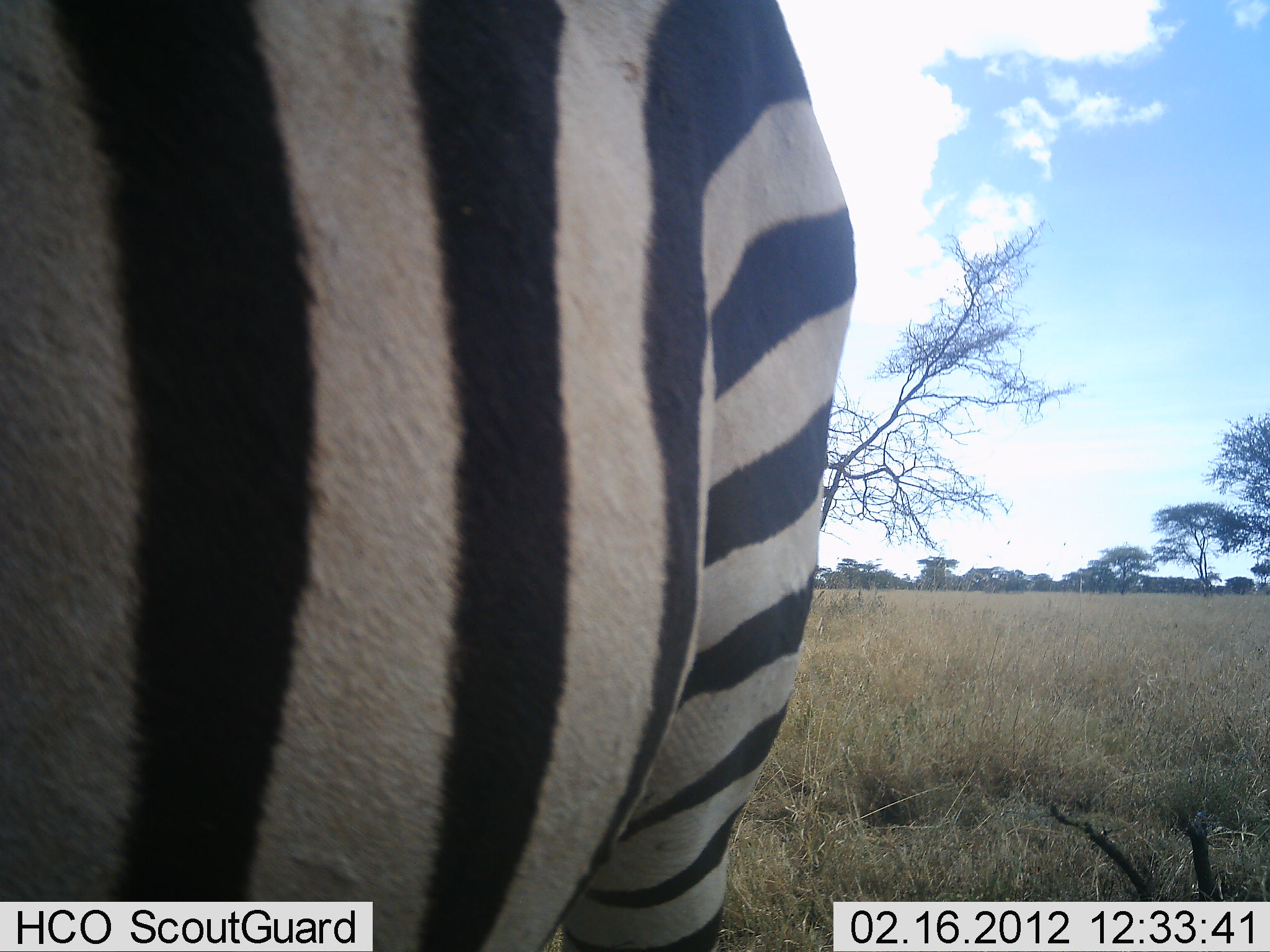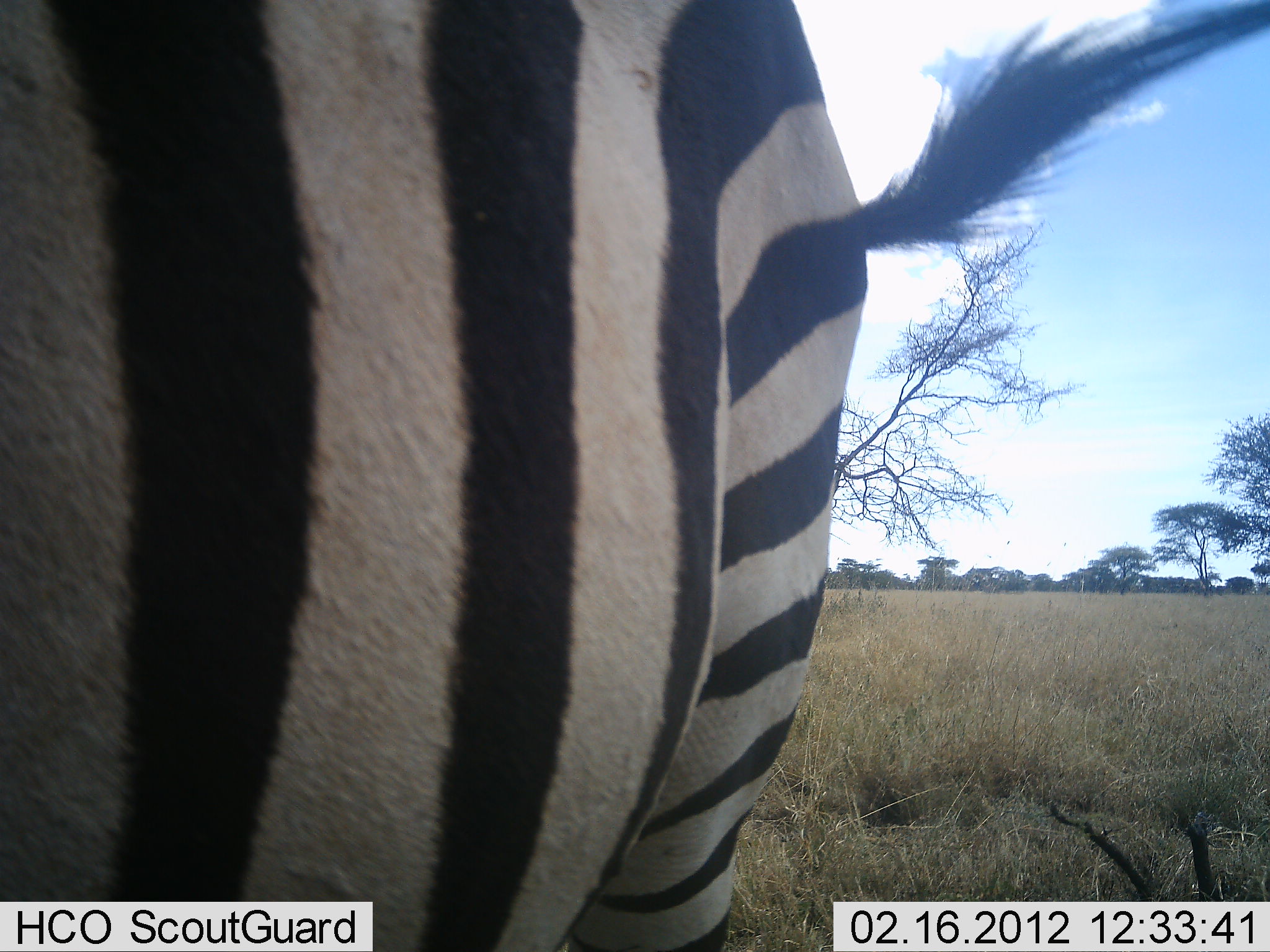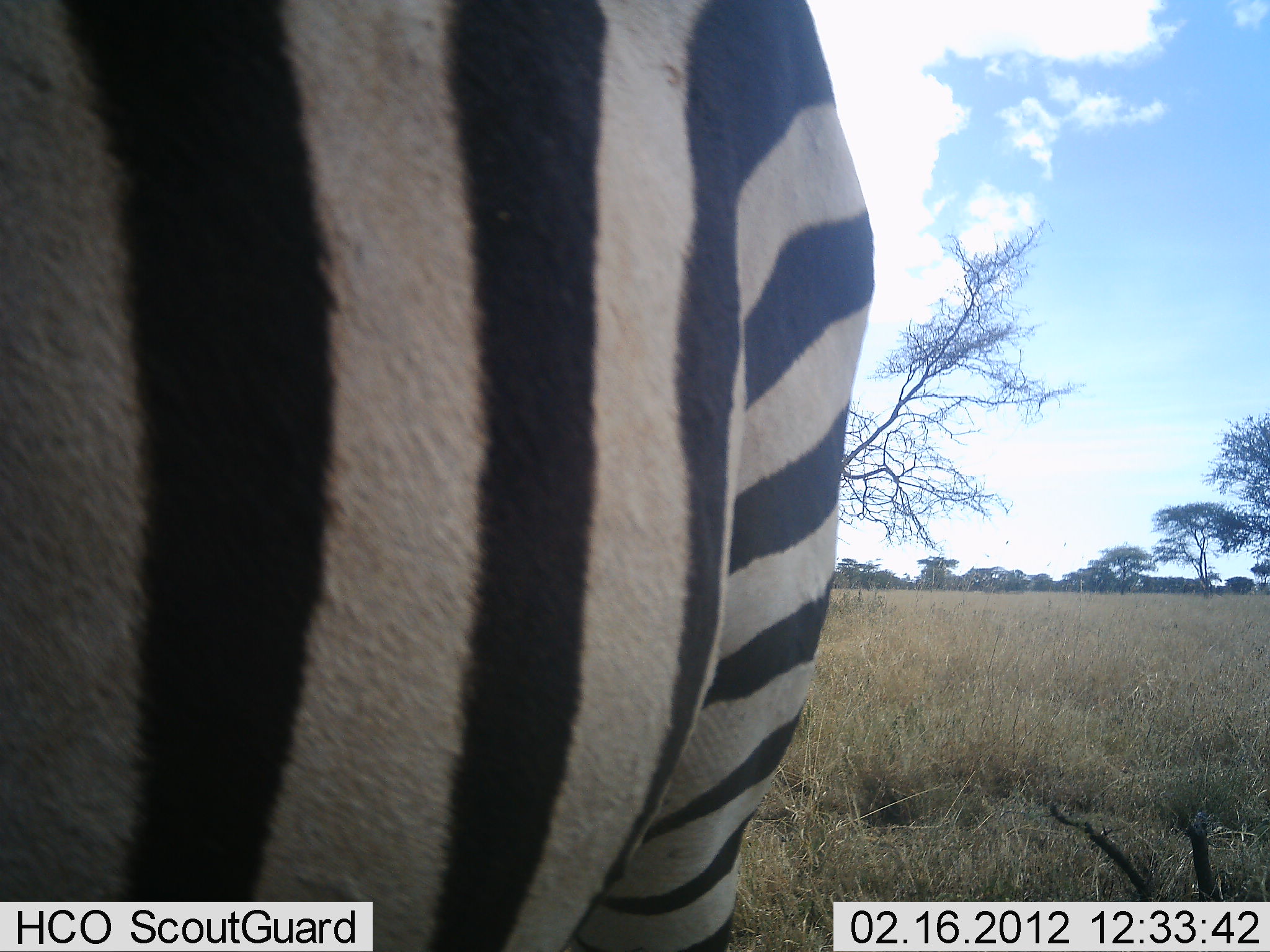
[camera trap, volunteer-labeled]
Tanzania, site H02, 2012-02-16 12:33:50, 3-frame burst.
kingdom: Animalia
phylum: Chordata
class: Mammalia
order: Perissodactyla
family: Equidae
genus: Equus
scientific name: Equus quagga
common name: plains zebra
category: zebra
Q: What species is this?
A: Zebra (plains zebra) (Equus quagga).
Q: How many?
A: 1.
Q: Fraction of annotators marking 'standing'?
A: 100%.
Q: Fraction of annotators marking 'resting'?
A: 3%.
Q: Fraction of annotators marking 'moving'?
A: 0%.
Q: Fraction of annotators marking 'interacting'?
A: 0%.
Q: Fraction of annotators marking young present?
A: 0%.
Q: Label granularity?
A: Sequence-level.